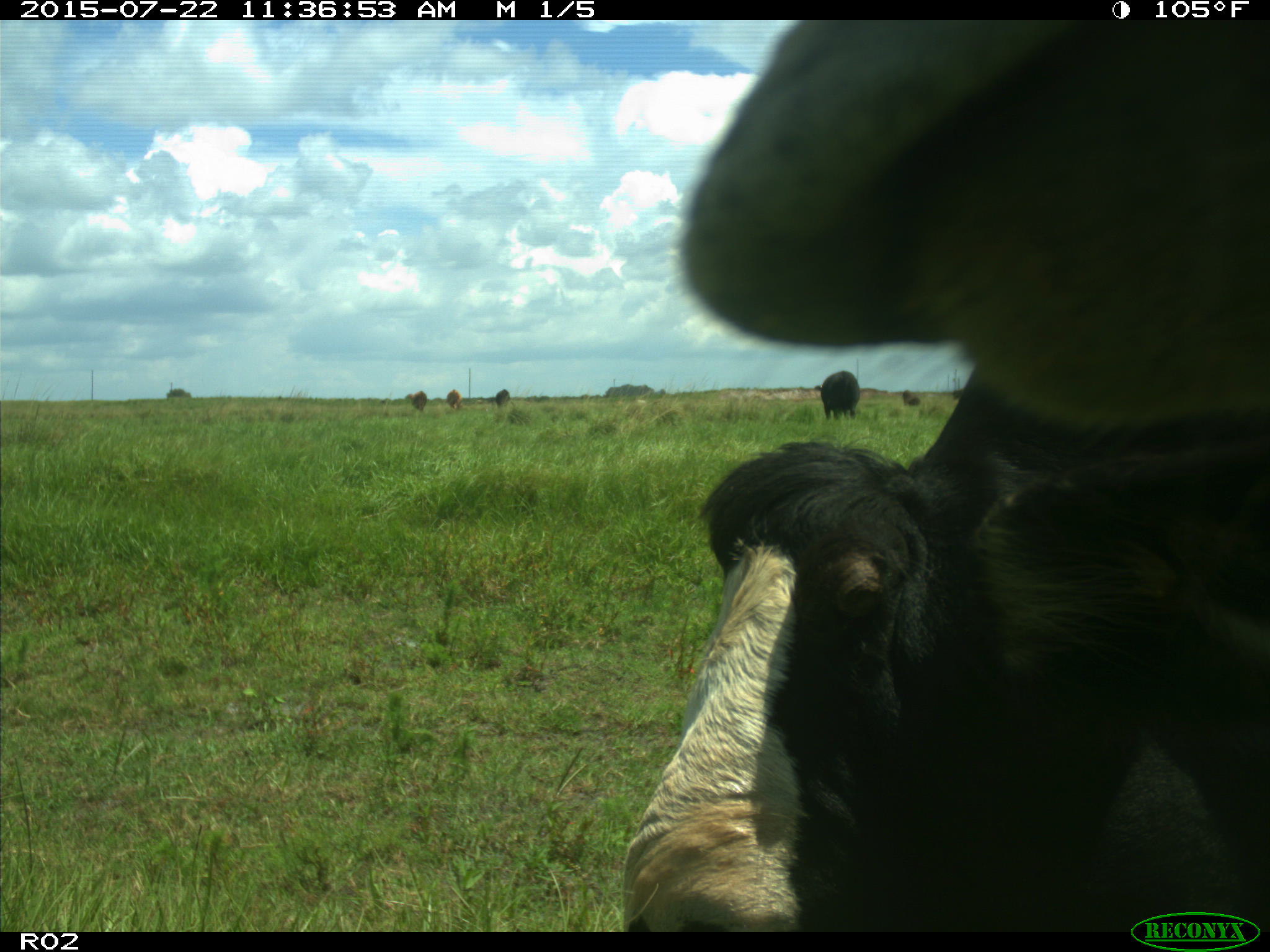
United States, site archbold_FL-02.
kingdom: Animalia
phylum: Chordata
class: Mammalia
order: Artiodactyla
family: Bovidae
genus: Bos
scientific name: Bos taurus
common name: domestic cow